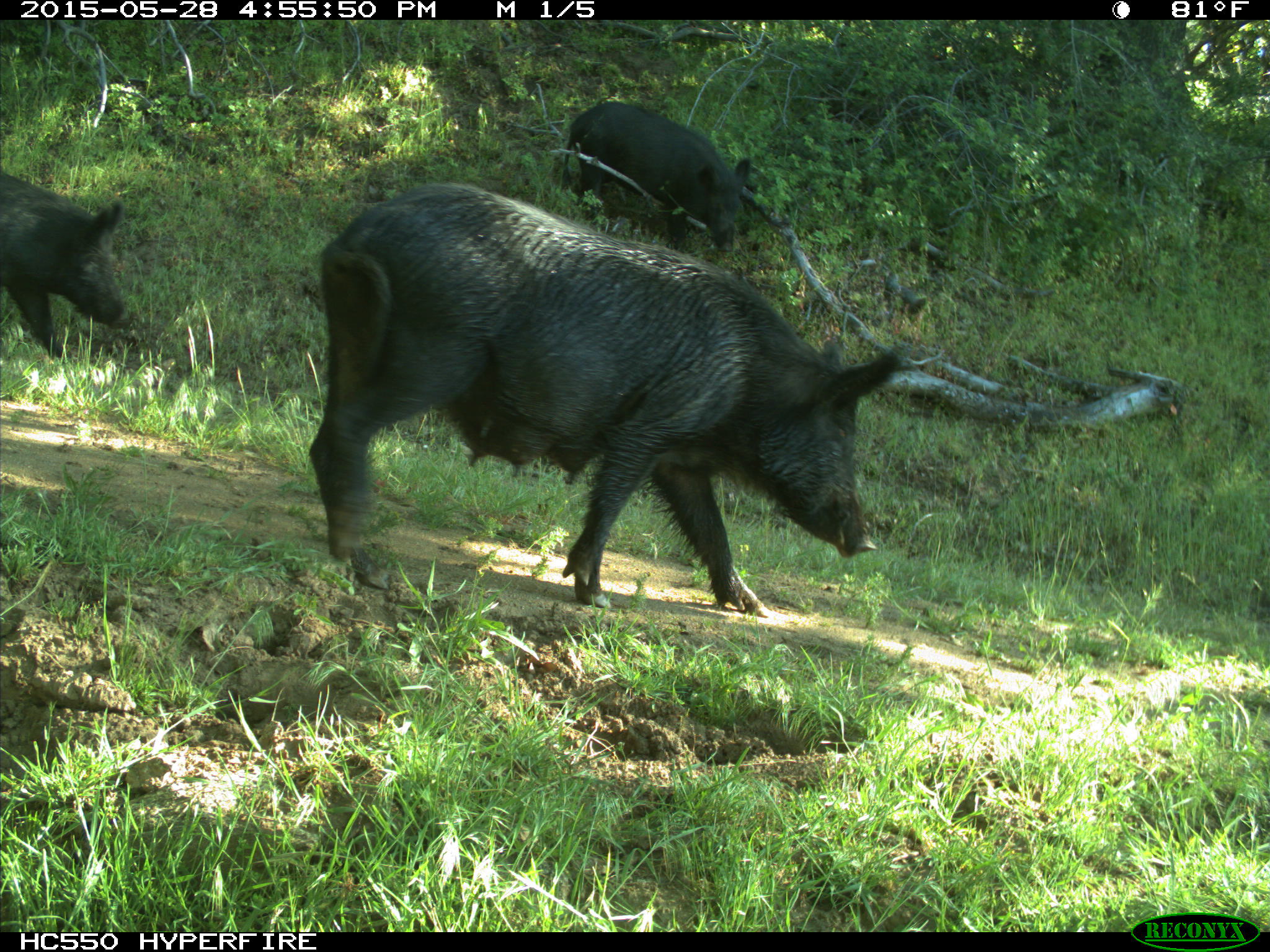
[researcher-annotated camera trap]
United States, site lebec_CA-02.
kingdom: Animalia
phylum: Chordata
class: Mammalia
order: Artiodactyla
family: Suidae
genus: Sus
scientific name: Sus scrofa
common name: wild boar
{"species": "Sus scrofa (wild boar)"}